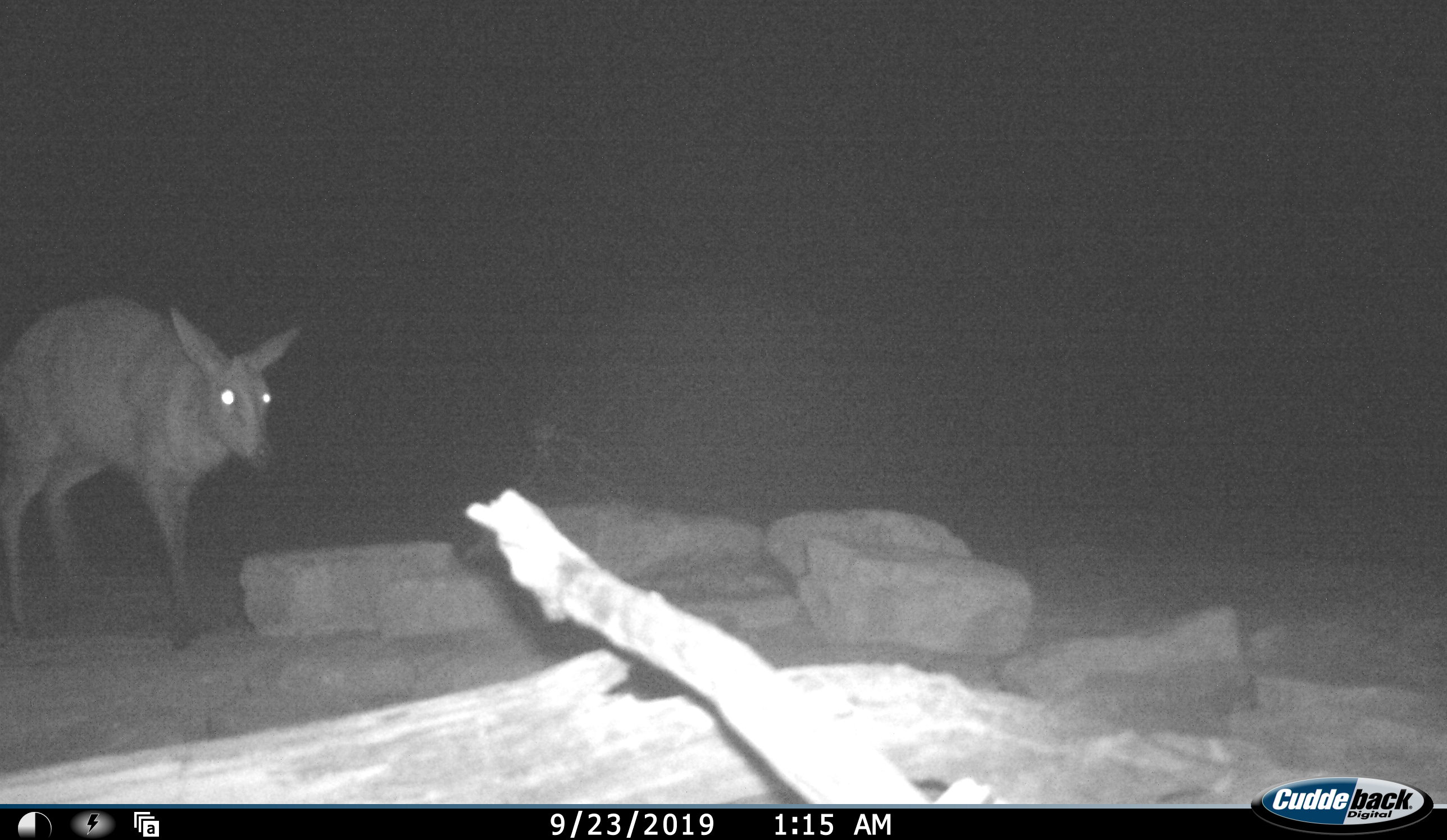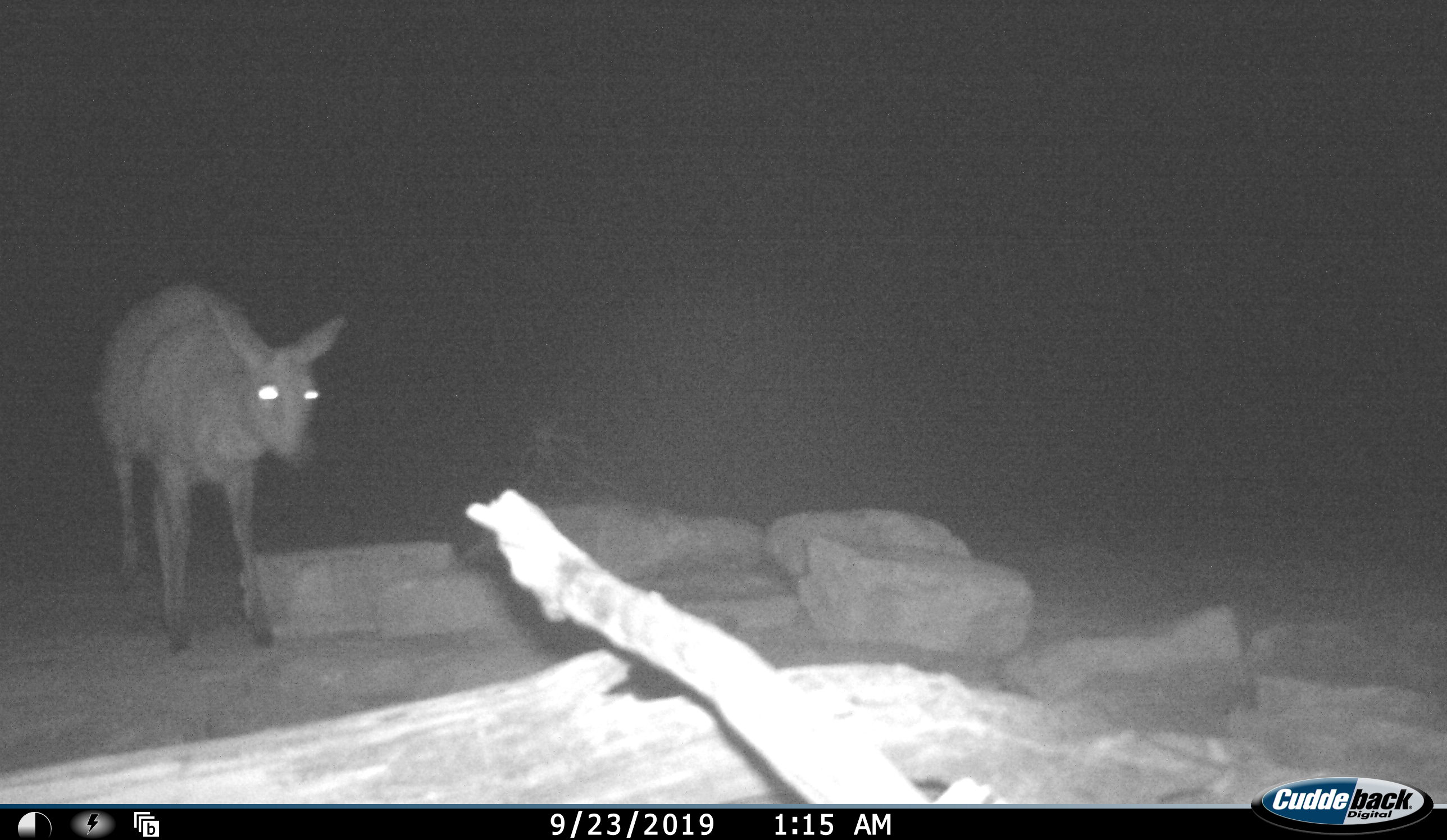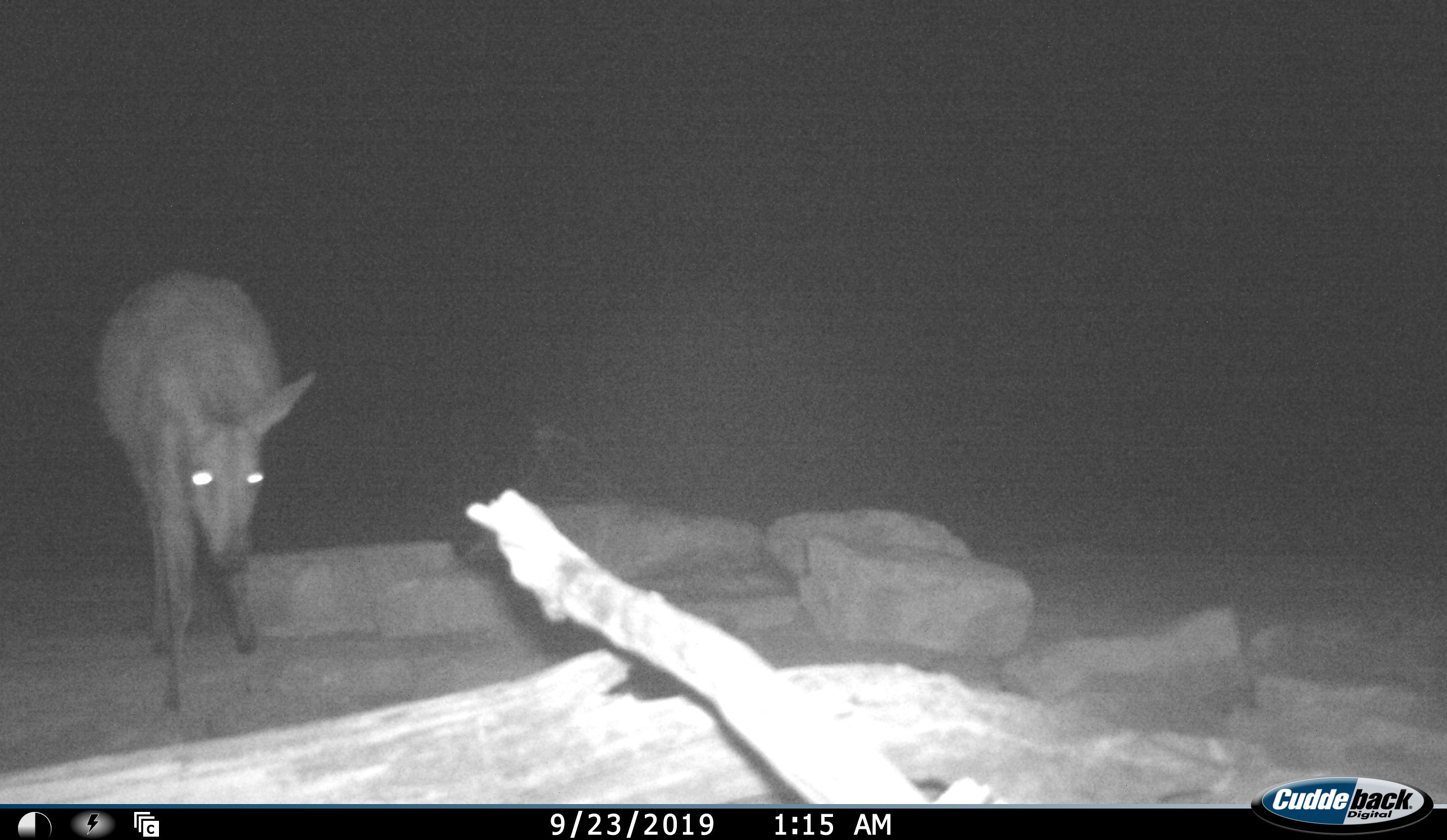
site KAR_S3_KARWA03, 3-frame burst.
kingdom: Animalia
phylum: Chordata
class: Mammalia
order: Artiodactyla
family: Bovidae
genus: Sylvicapra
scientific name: Sylvicapra grimmia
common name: common duiker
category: duikercommongrey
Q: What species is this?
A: Duikercommongrey (common duiker) (Sylvicapra grimmia).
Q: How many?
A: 1.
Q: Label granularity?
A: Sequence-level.